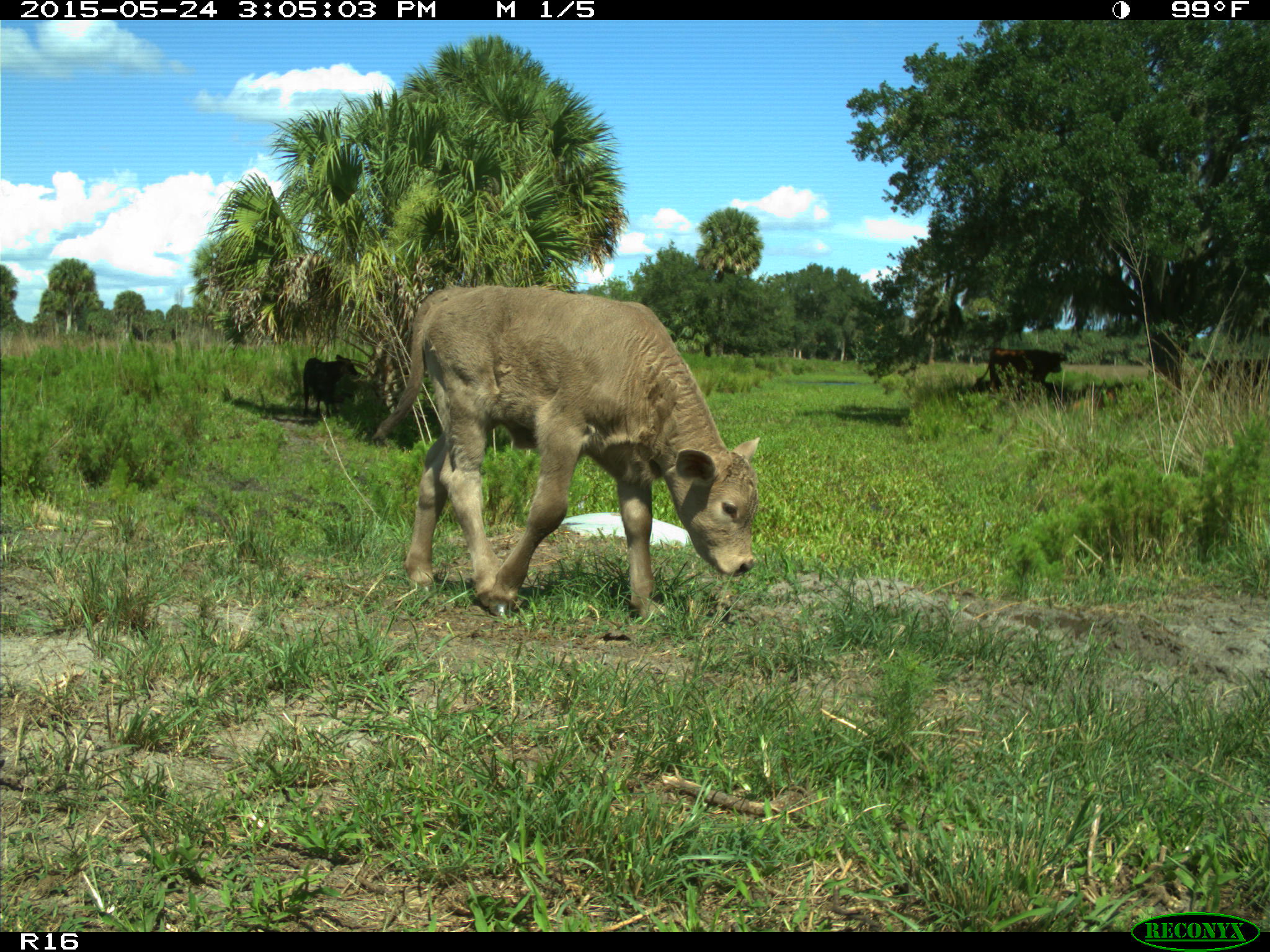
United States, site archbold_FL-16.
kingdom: Animalia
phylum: Chordata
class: Mammalia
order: Artiodactyla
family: Bovidae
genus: Bos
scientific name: Bos taurus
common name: domestic cow